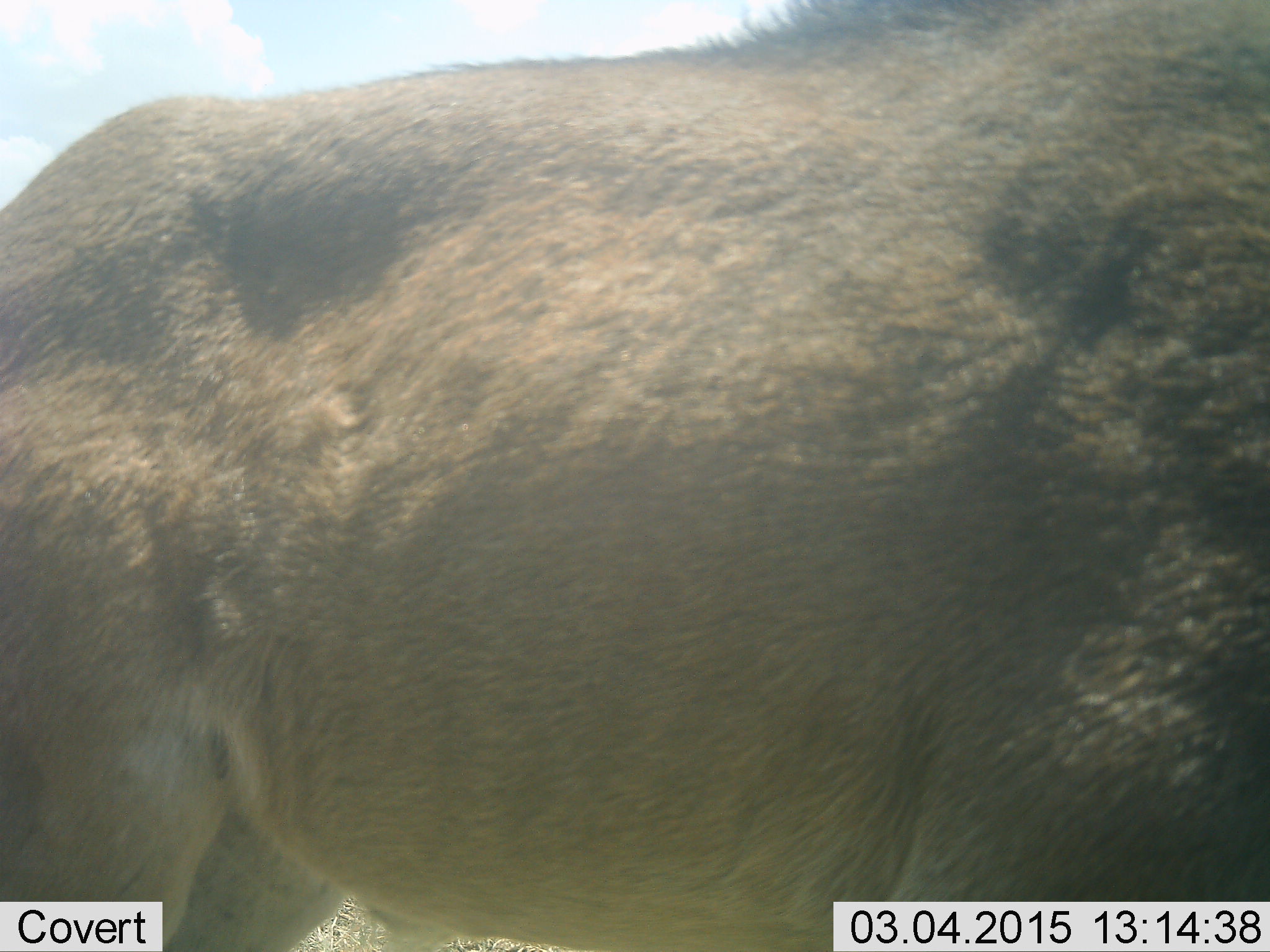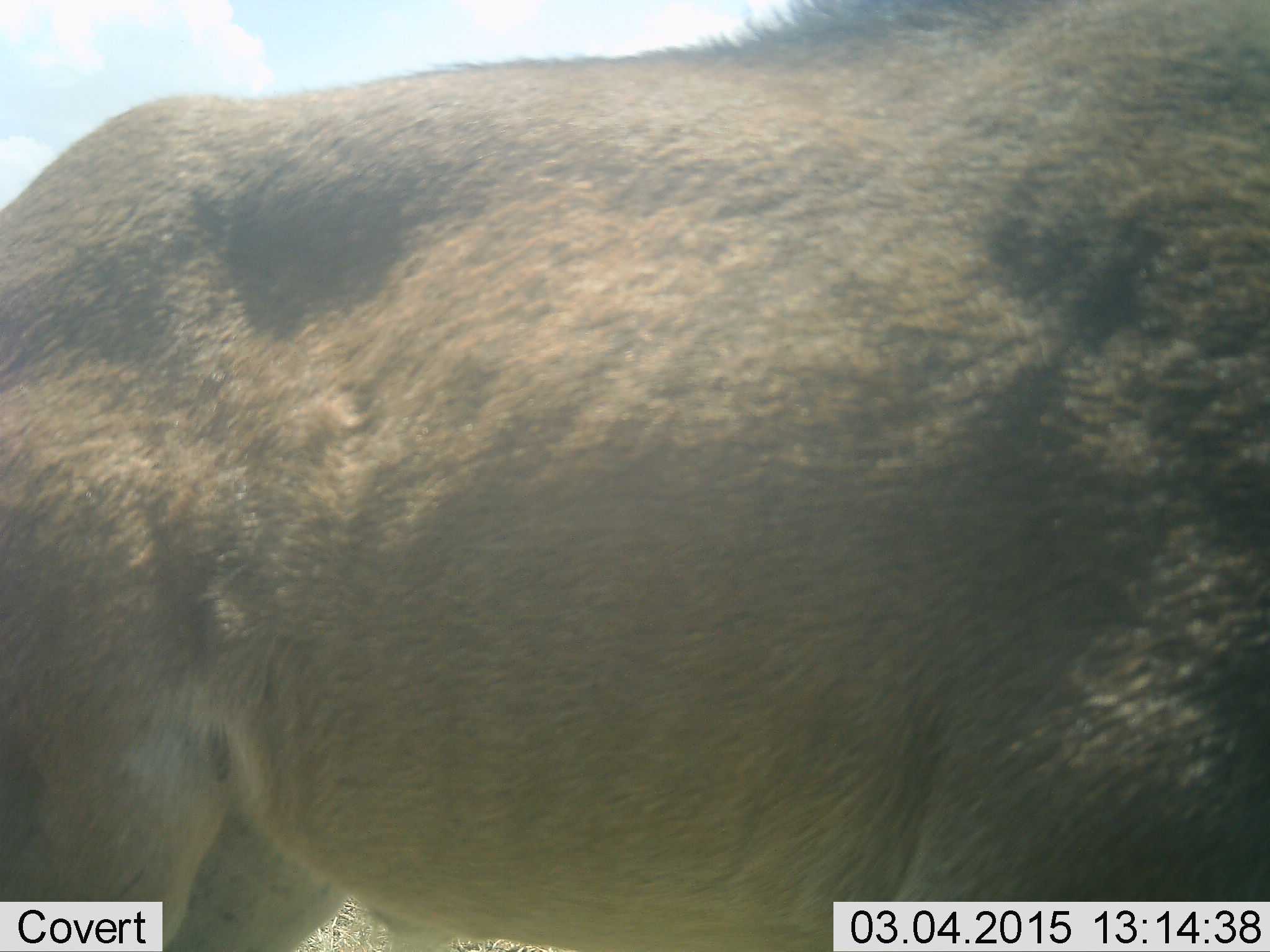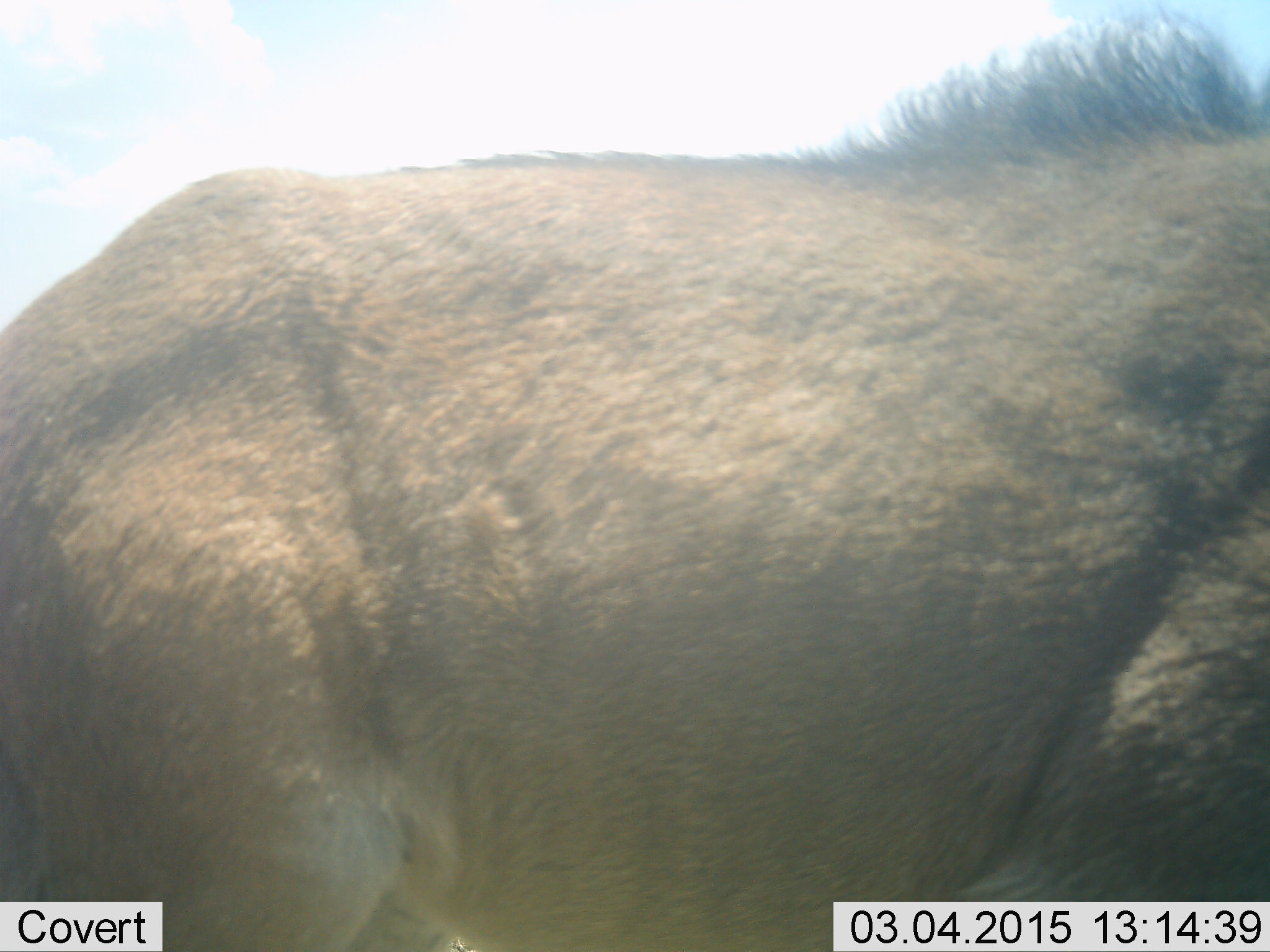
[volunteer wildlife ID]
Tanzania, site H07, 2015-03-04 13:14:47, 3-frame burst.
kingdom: Animalia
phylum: Chordata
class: Mammalia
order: Artiodactyla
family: Bovidae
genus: Connochaetes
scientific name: Connochaetes taurinus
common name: blue wildebeest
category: wildebeest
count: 1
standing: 100%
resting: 0%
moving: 0%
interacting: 0%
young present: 10%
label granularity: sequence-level